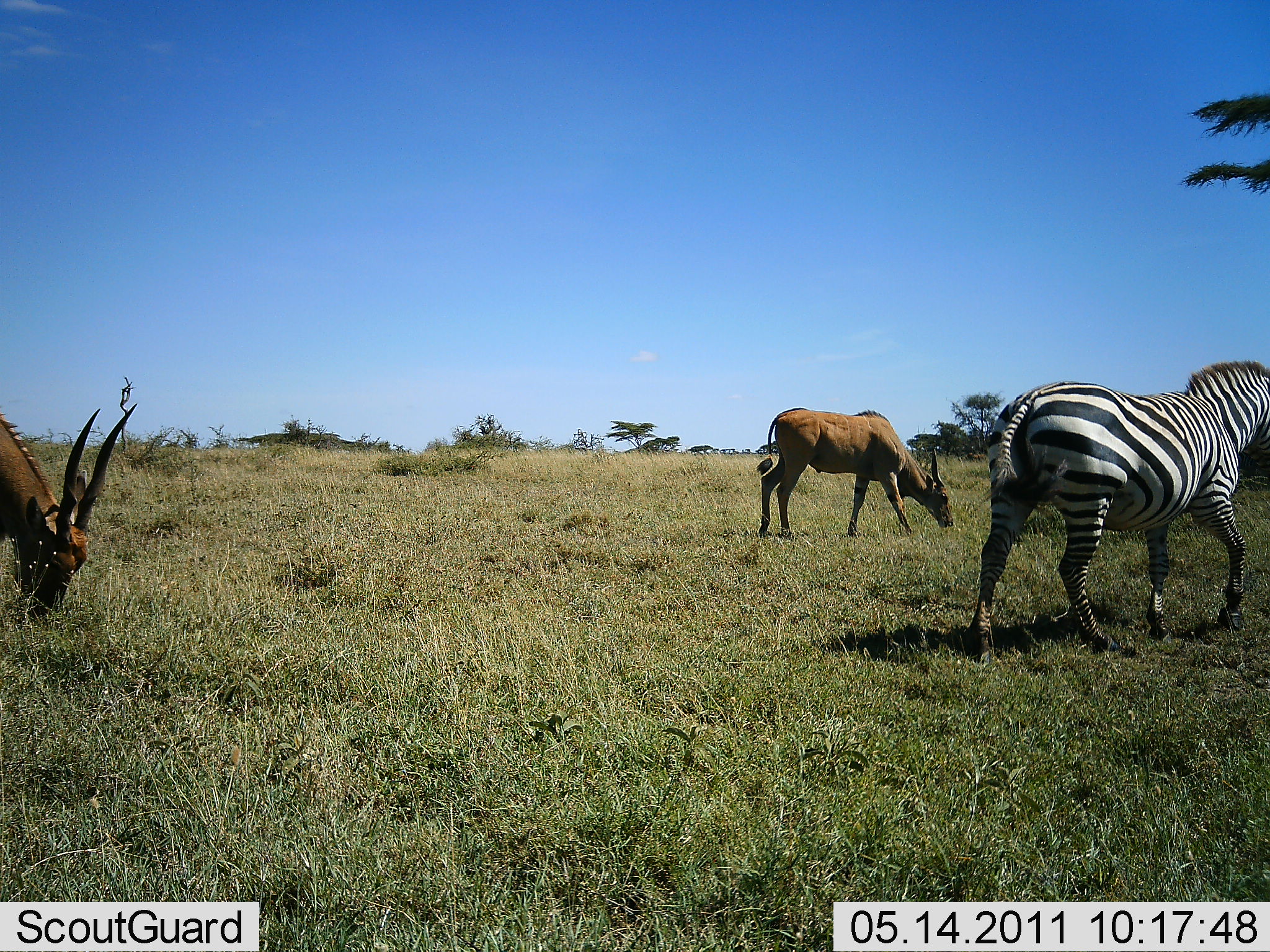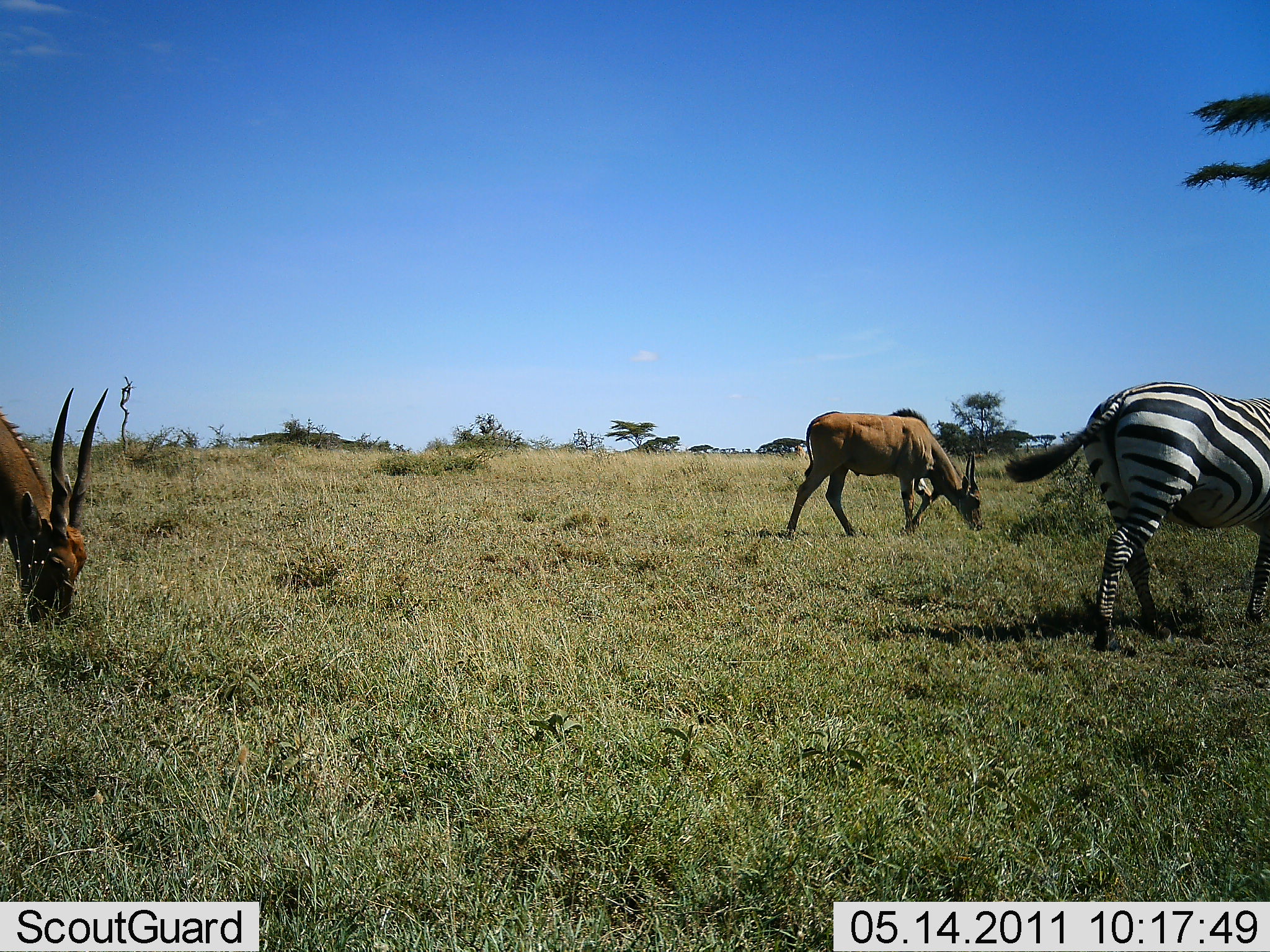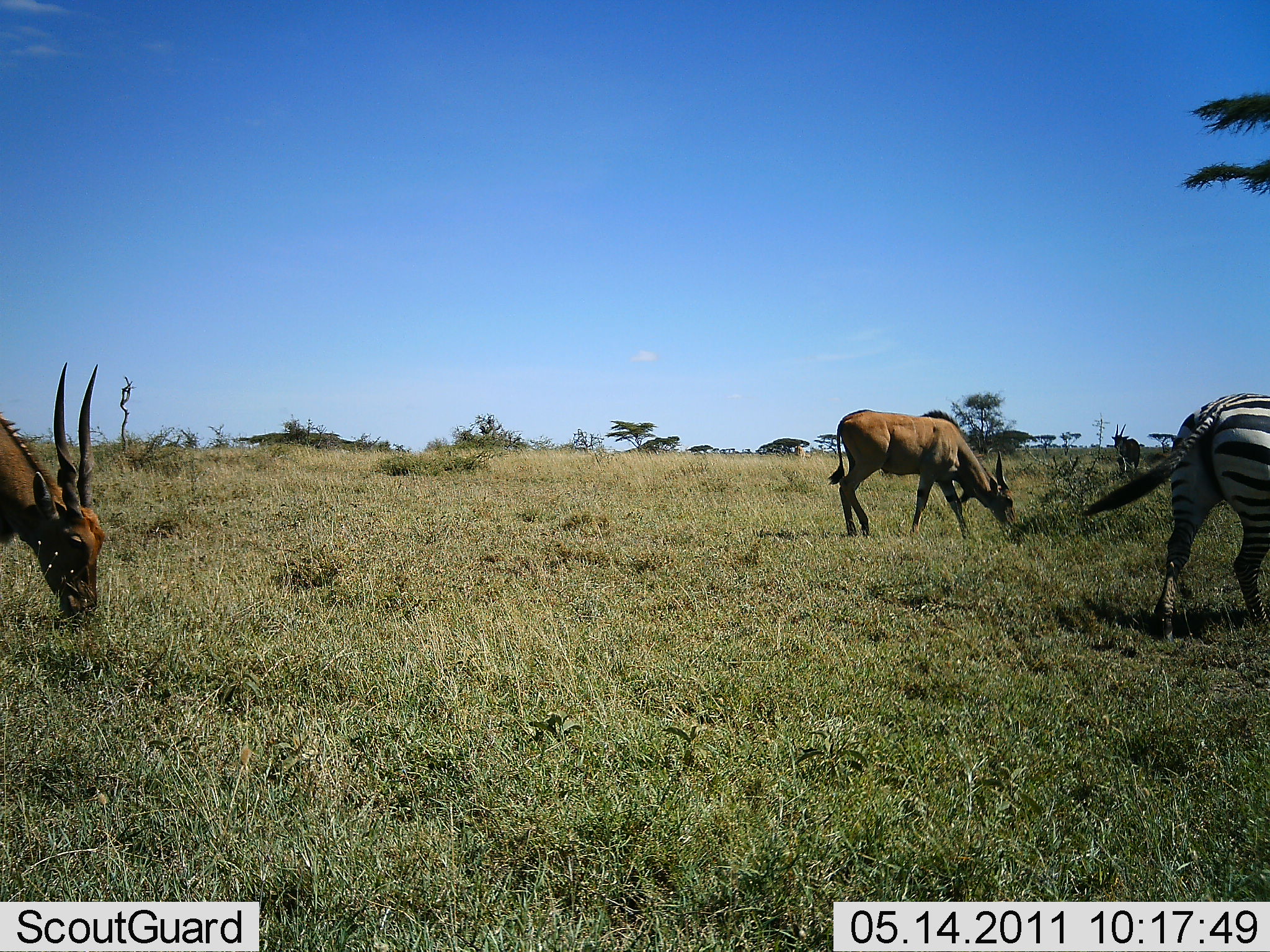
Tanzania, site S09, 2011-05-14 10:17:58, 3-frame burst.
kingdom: Animalia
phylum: Chordata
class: Mammalia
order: Artiodactyla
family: Bovidae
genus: Tragelaphus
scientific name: Tragelaphus oryx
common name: eland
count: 2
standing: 60%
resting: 0%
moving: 30%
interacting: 0%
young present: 0%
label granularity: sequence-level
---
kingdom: Animalia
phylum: Chordata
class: Mammalia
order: Perissodactyla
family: Equidae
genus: Equus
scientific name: Equus quagga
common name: plains zebra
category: zebra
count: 1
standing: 10%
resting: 0%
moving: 85%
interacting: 0%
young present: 0%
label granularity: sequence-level